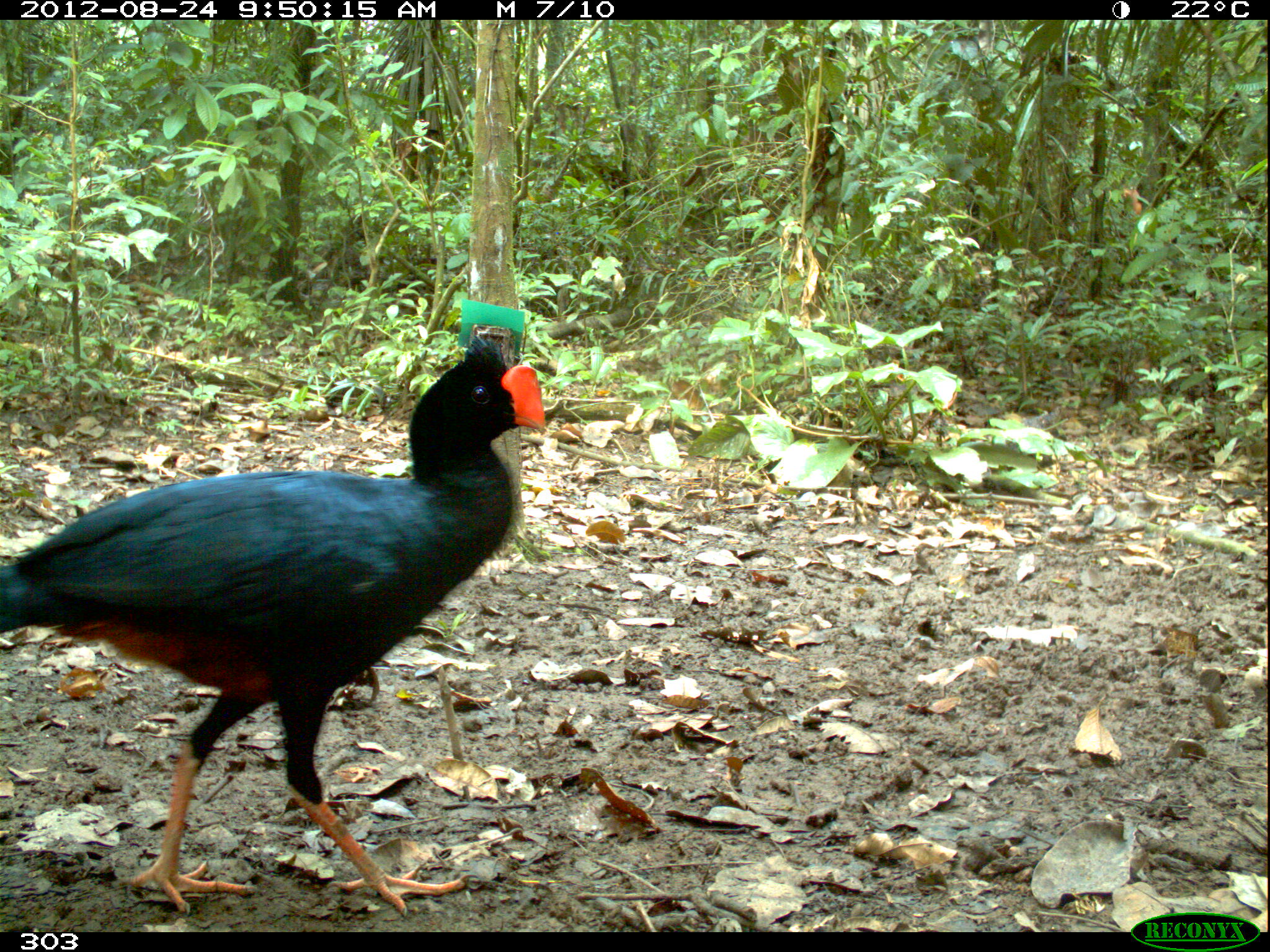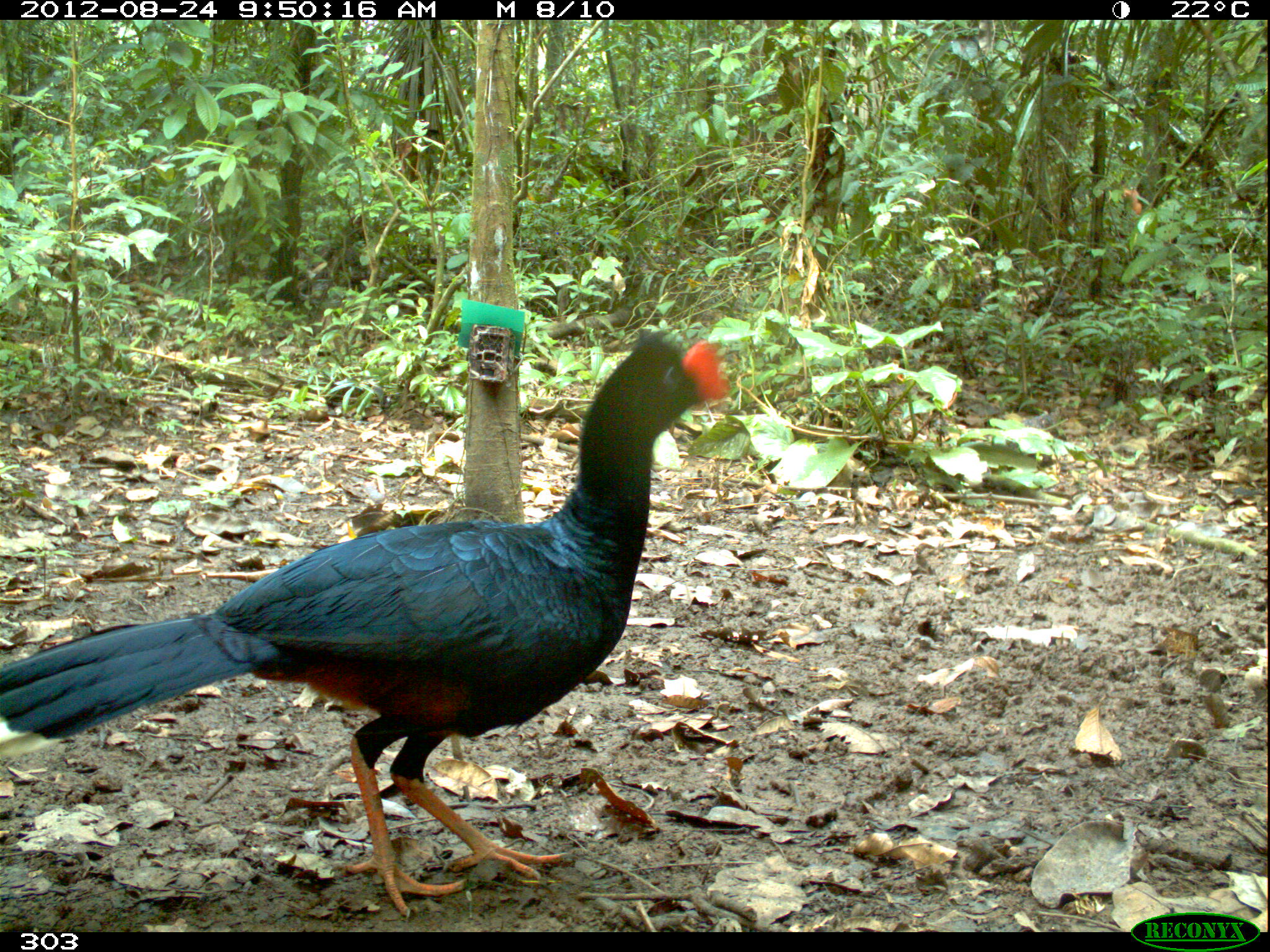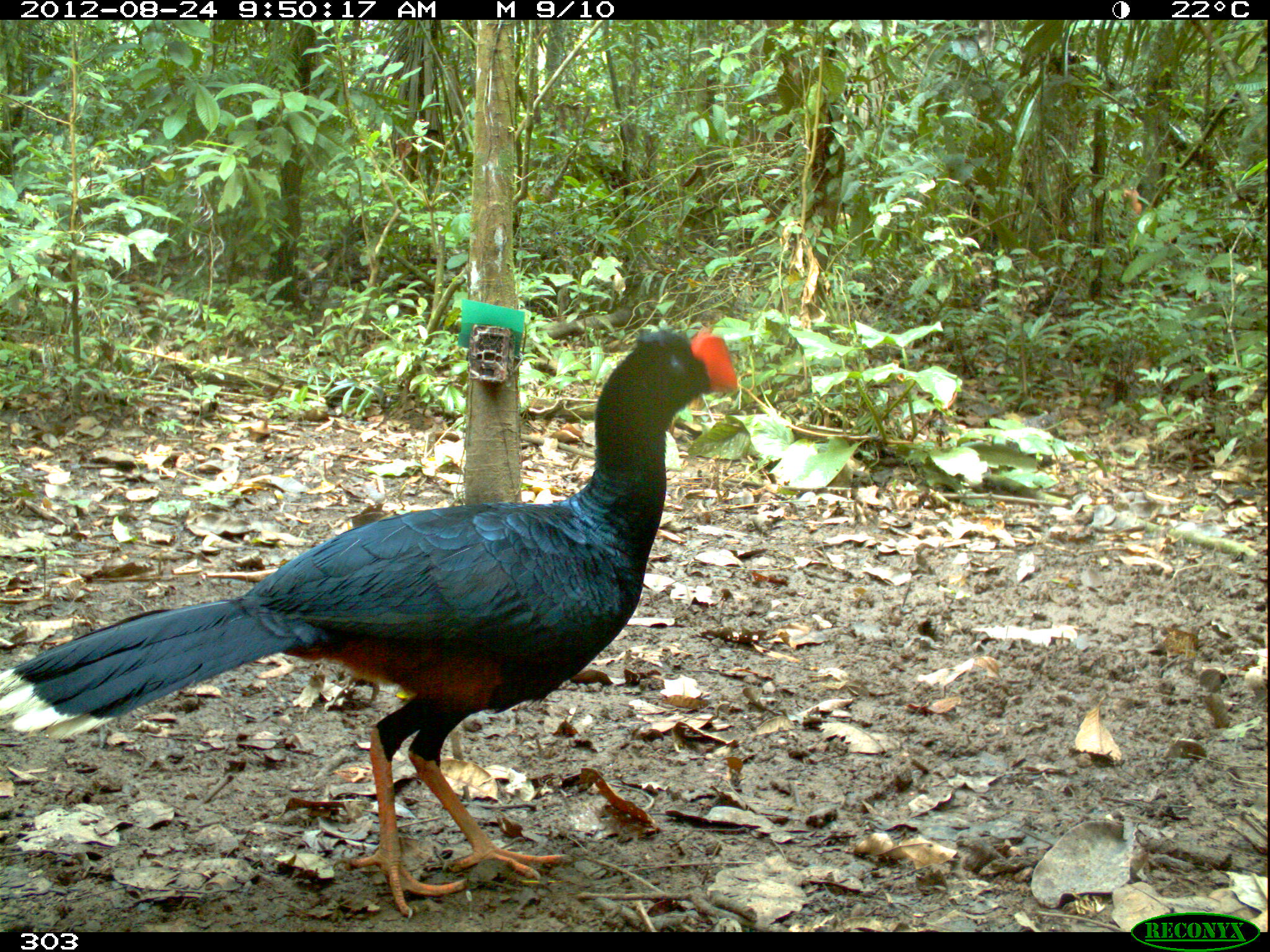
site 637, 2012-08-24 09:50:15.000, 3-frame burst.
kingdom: Animalia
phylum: Chordata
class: Aves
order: Galliformes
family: Cracidae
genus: Mitu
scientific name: Mitu tuberosum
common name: razor-billed curassow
Mitu tuberosum (razor-billed curassow).